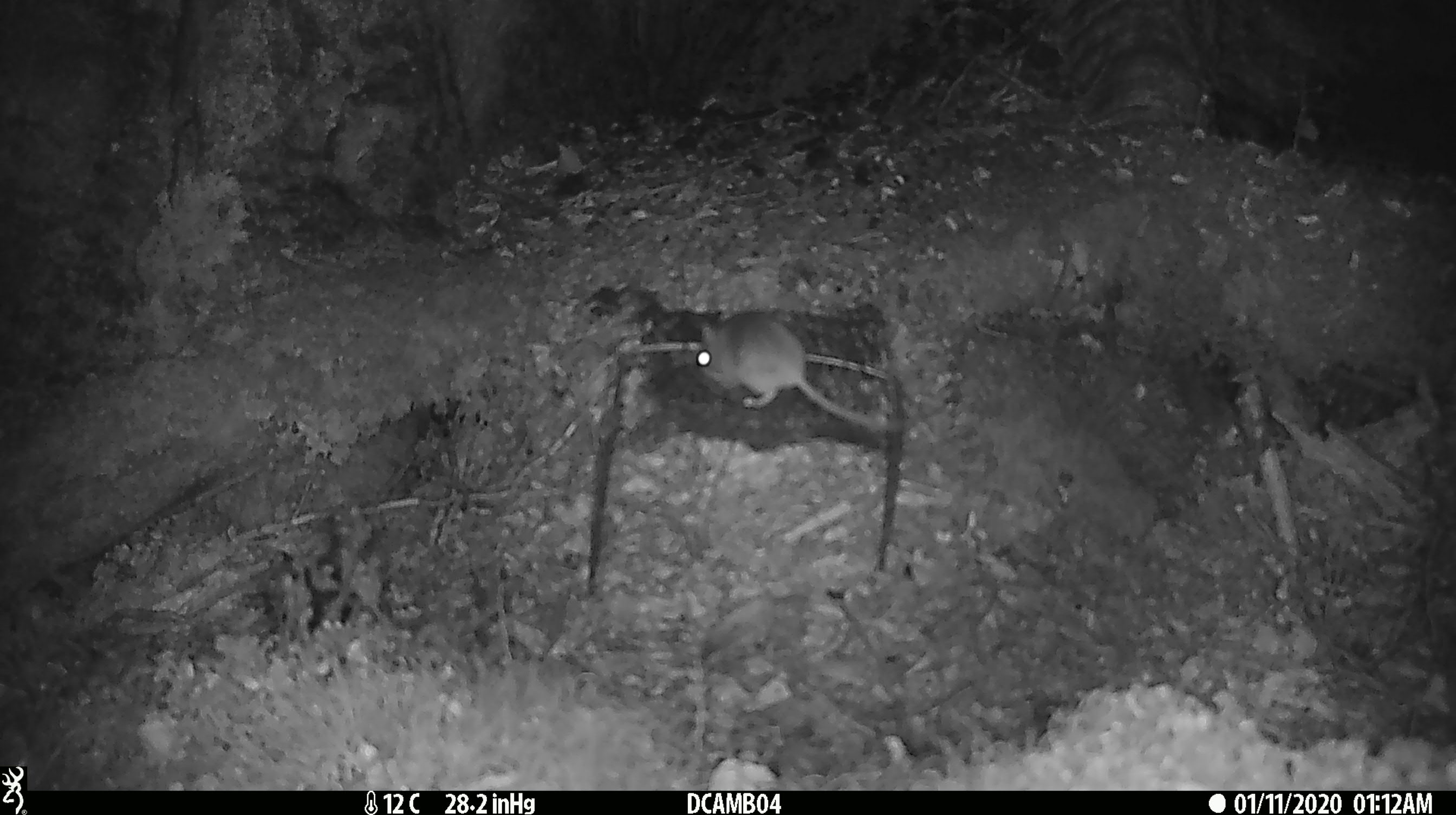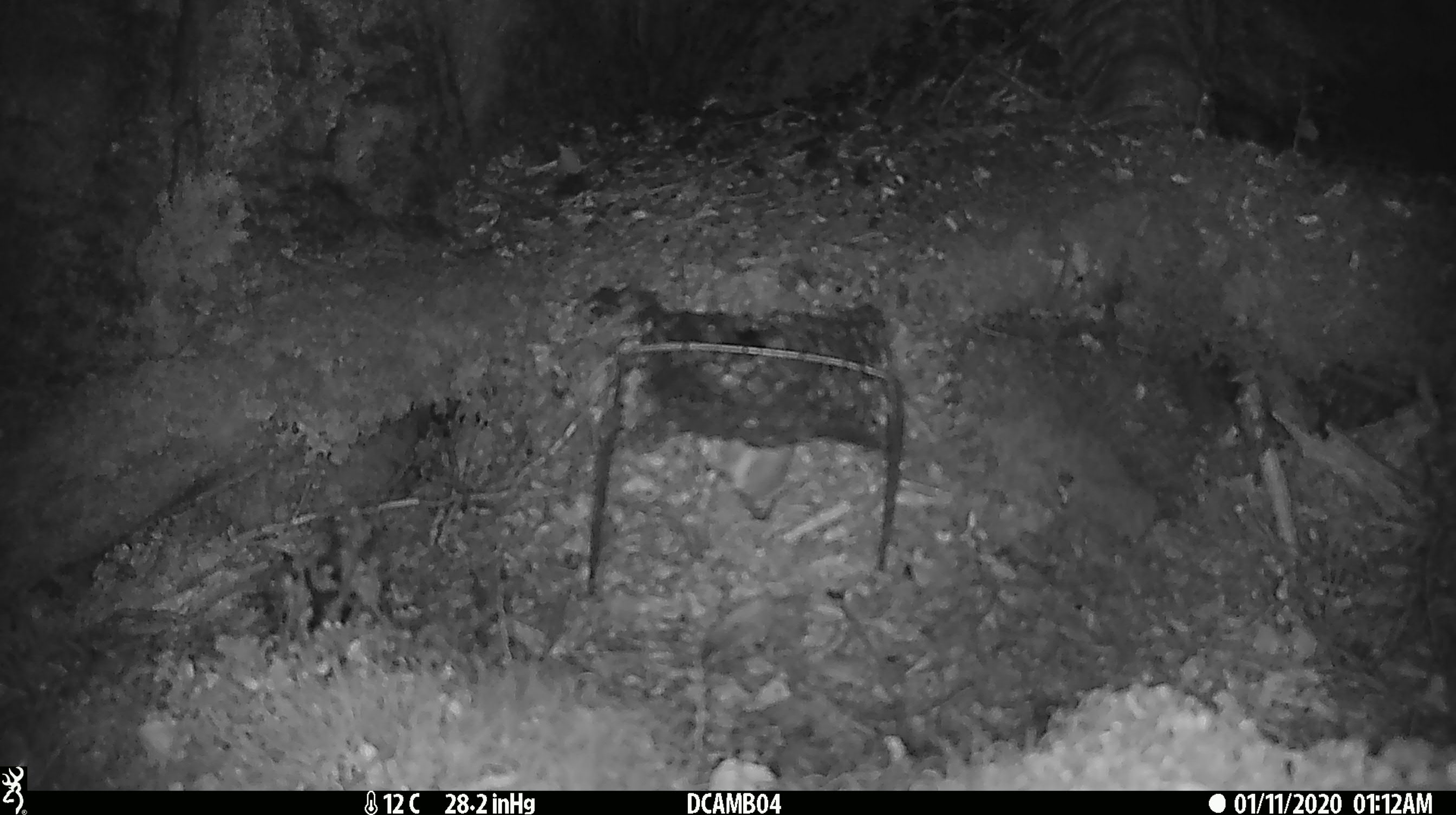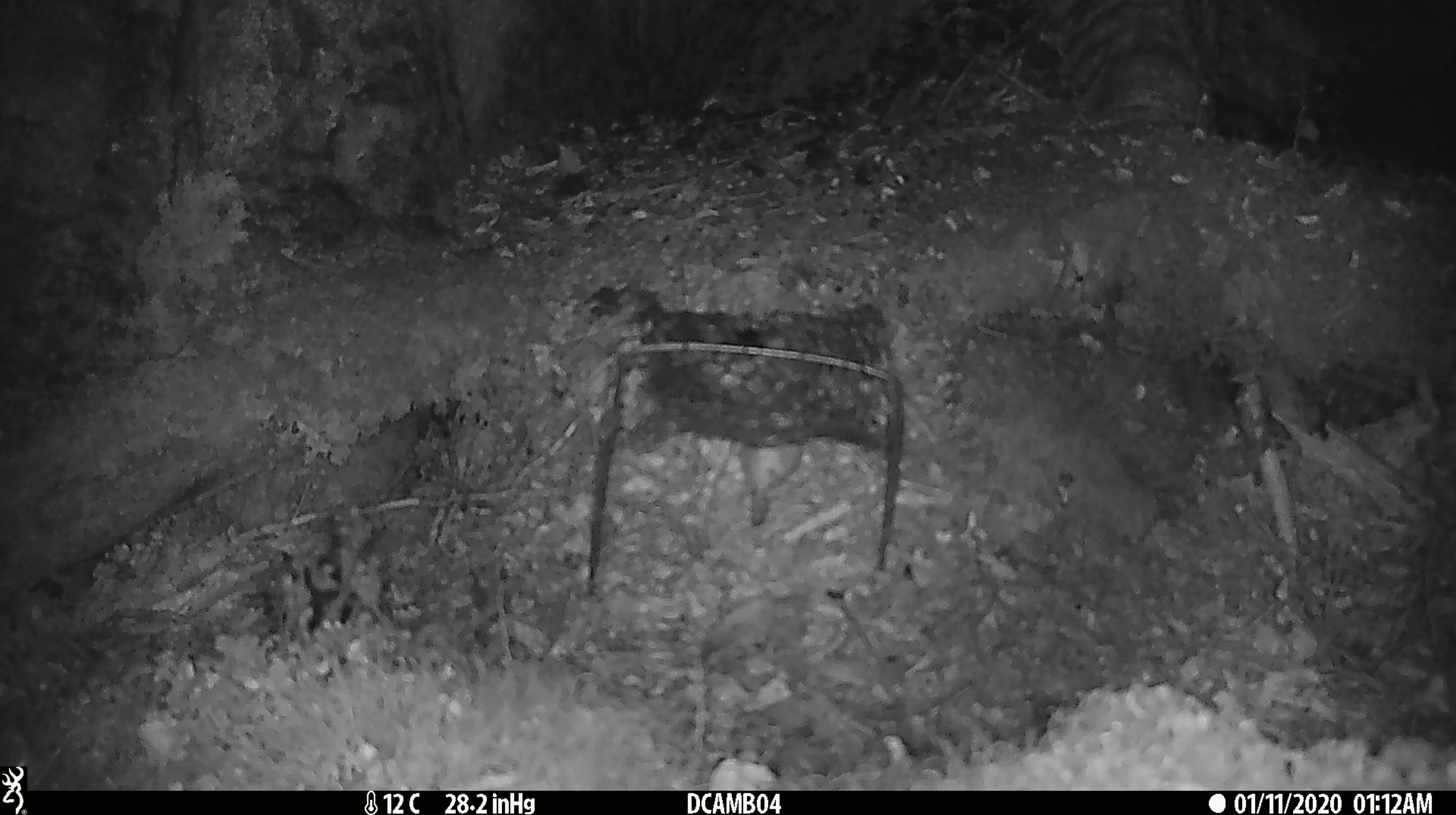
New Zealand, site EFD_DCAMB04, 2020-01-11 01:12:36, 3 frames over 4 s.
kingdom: Animalia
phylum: Chordata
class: Mammalia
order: Rodentia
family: Muridae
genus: Mus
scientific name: Mus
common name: mouse